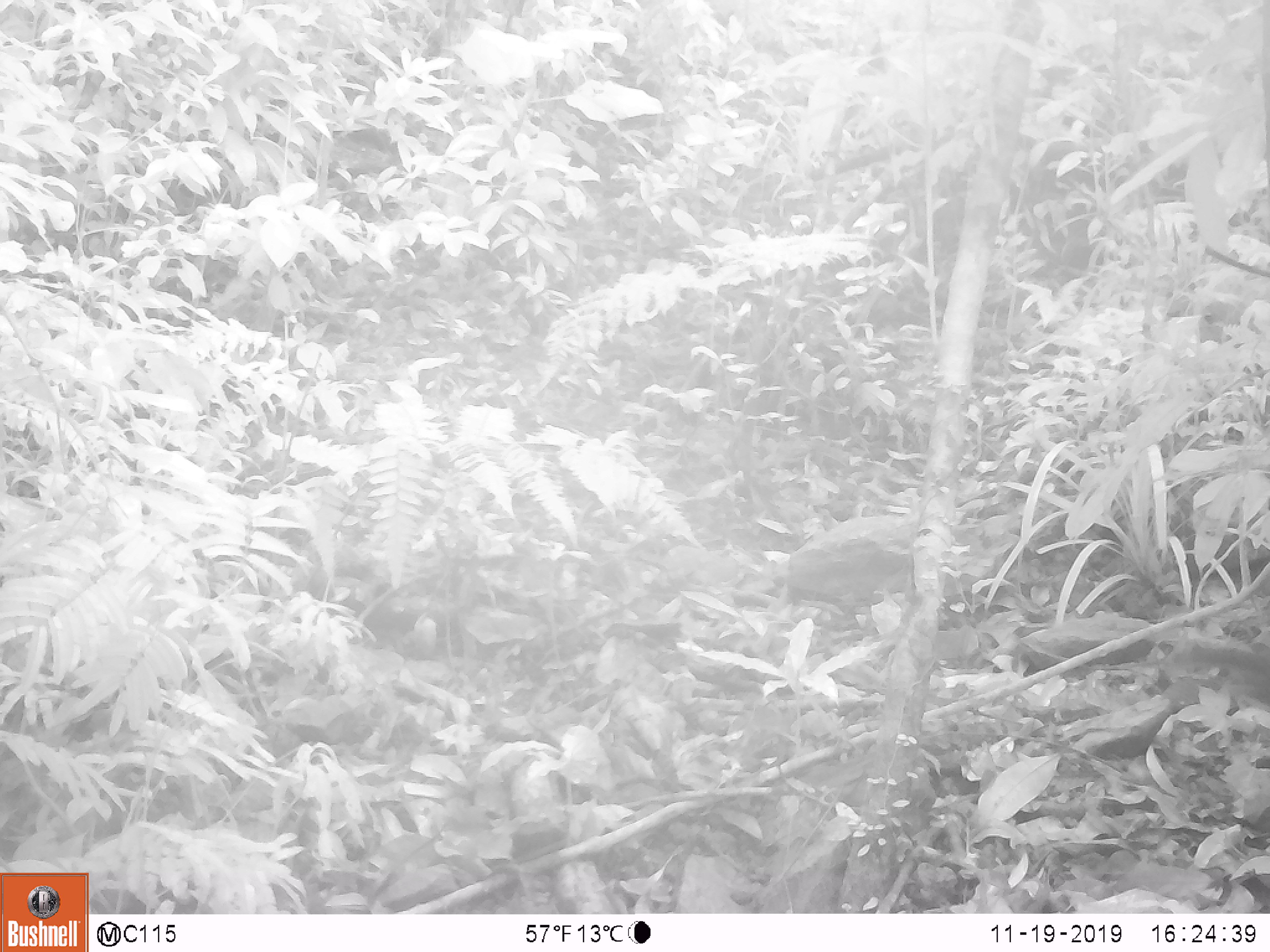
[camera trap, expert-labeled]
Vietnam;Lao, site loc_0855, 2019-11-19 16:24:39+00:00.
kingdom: Animalia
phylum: Chordata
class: Mammalia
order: Rodentia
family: Sciuridae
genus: Dremomys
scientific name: Dremomys rufigenis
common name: red-cheeked squirrel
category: red cheeked squirrel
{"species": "red cheeked squirrel (red-cheeked squirrel) (Dremomys rufigenis)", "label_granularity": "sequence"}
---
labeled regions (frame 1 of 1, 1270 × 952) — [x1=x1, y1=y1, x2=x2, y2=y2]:
red cheeked squirrel: [x1=1161, y1=638, x2=1270, y2=711]